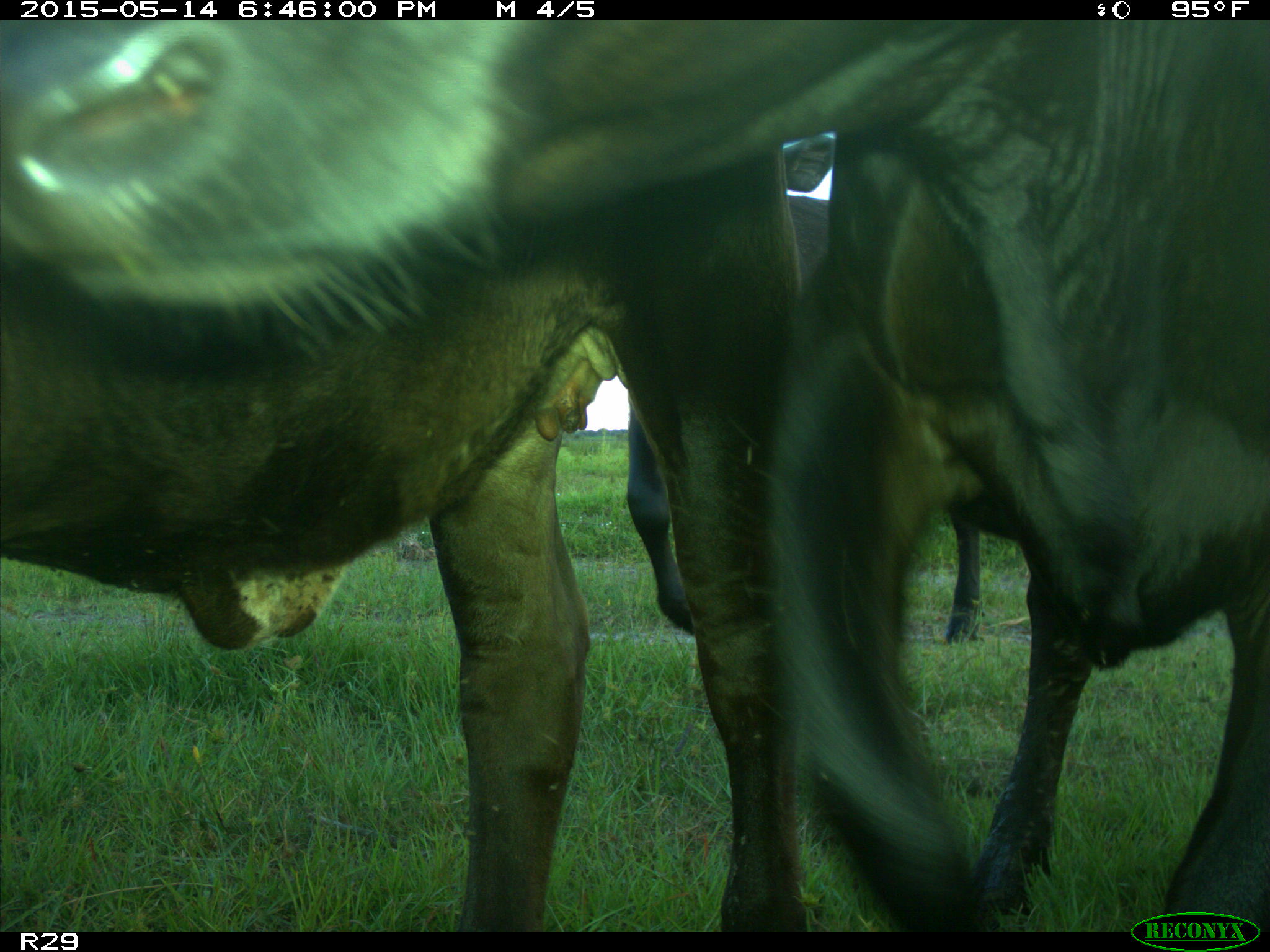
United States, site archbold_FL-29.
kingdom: Animalia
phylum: Chordata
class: Mammalia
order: Artiodactyla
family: Bovidae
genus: Bos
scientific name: Bos taurus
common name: domestic cow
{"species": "Bos taurus (domestic cow)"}